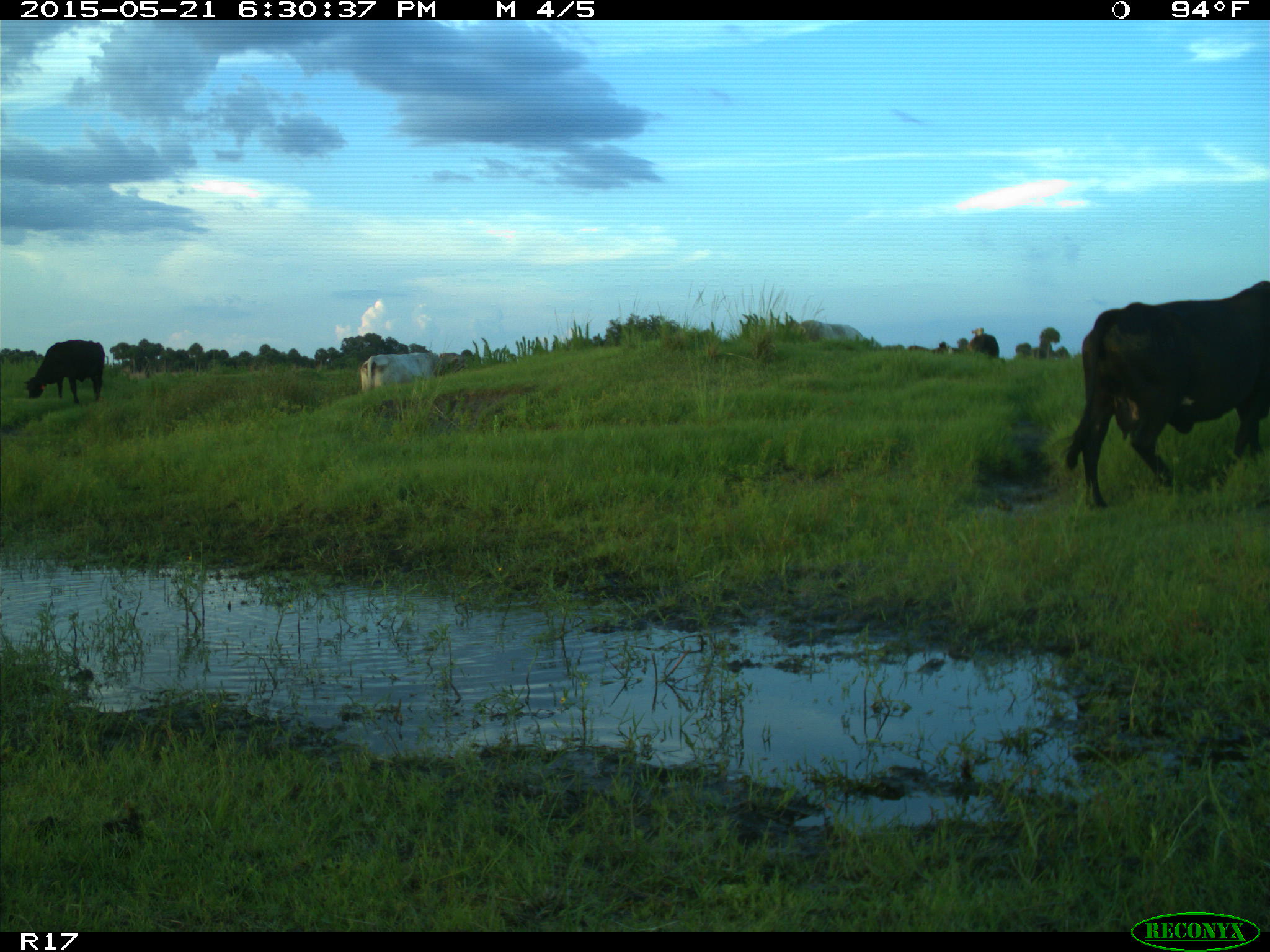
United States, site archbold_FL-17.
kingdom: Animalia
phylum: Chordata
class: Mammalia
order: Artiodactyla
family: Bovidae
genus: Bos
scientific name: Bos taurus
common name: domestic cow